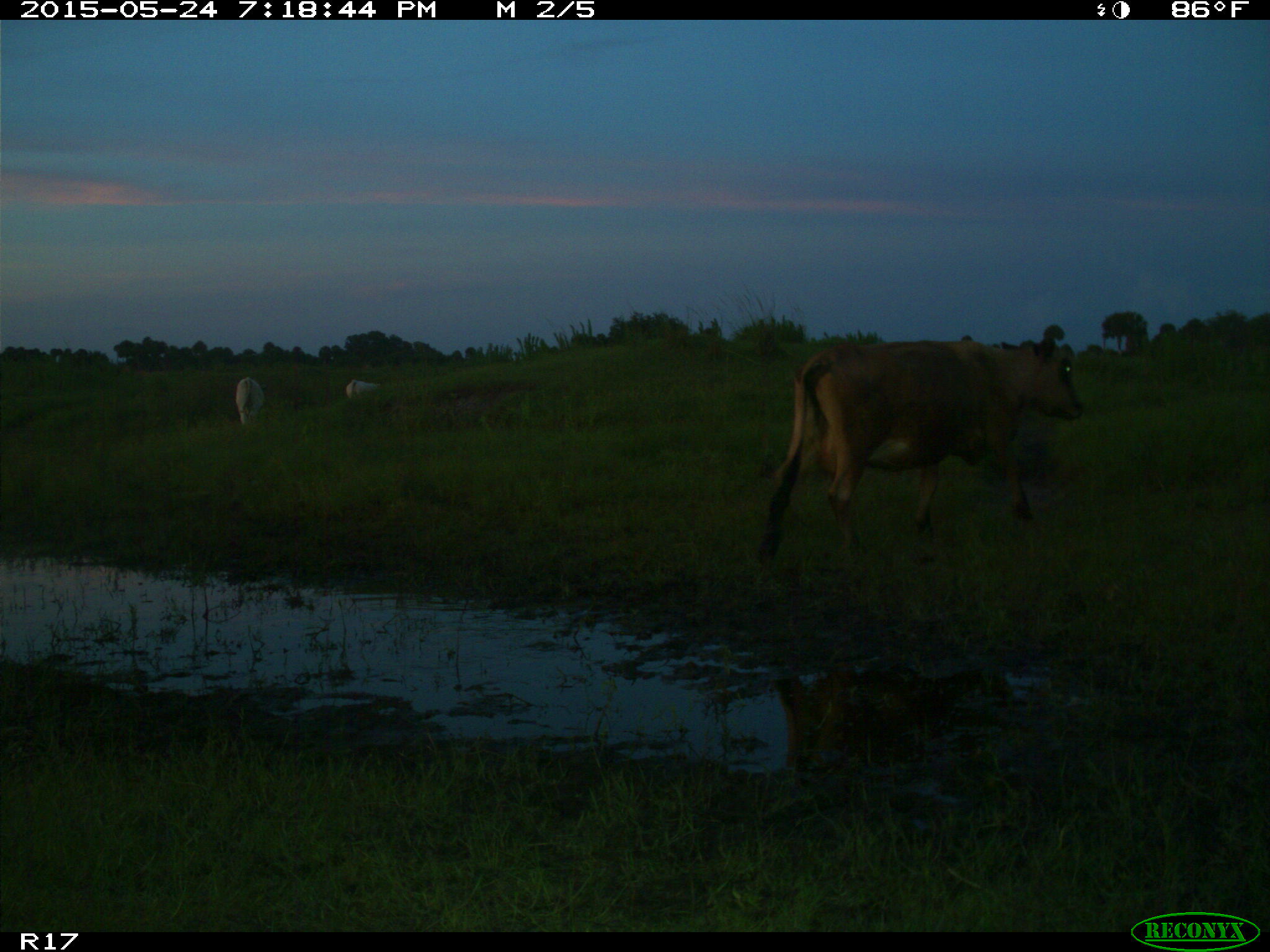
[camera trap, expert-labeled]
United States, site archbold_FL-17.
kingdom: Animalia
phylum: Chordata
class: Mammalia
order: Artiodactyla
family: Bovidae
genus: Bos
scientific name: Bos taurus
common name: domestic cow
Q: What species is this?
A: Bos taurus (domestic cow).